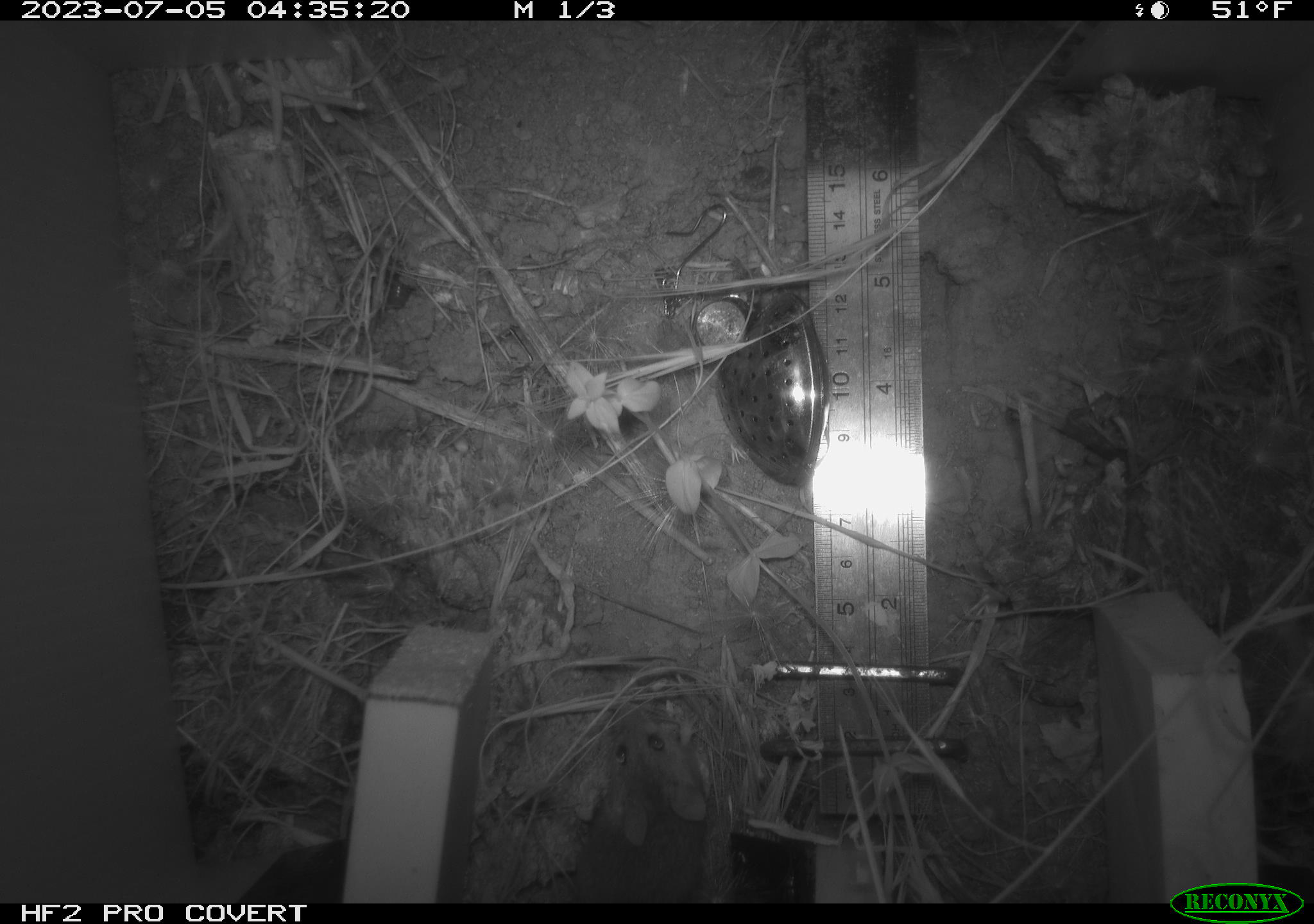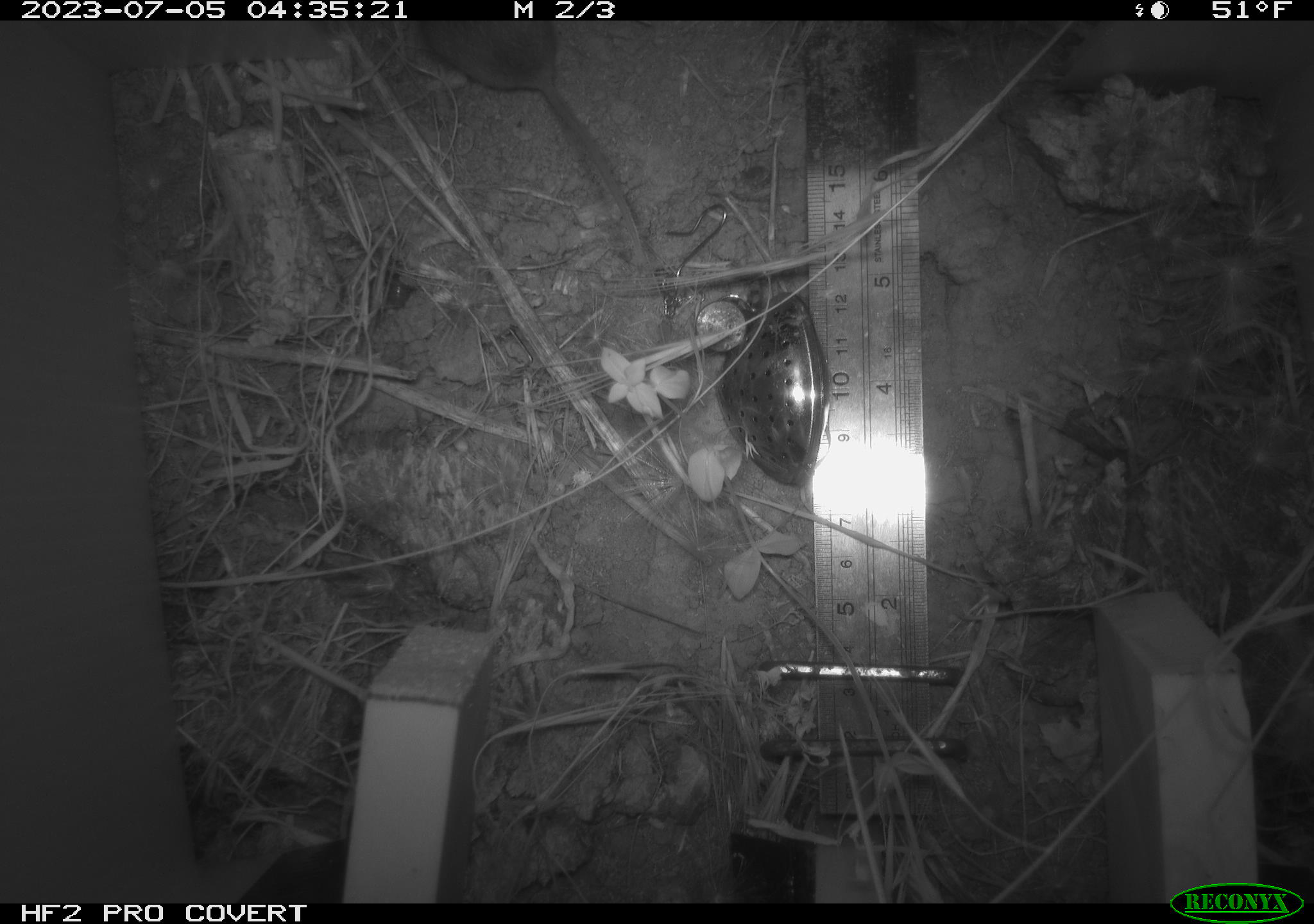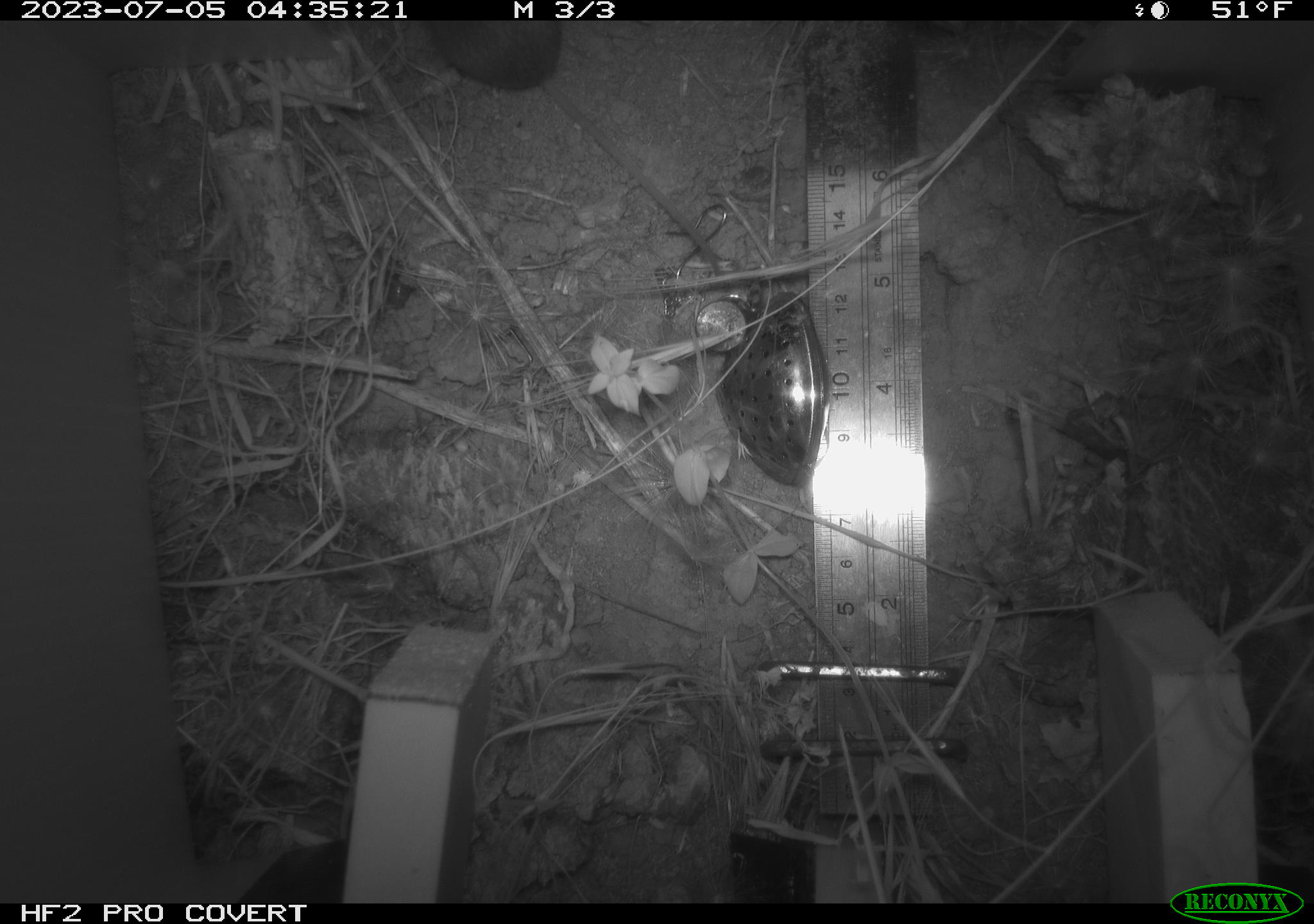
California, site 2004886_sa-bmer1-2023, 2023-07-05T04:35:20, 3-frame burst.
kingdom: Animalia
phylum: Chordata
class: Mammalia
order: Rodentia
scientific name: Rodentia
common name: mouse species